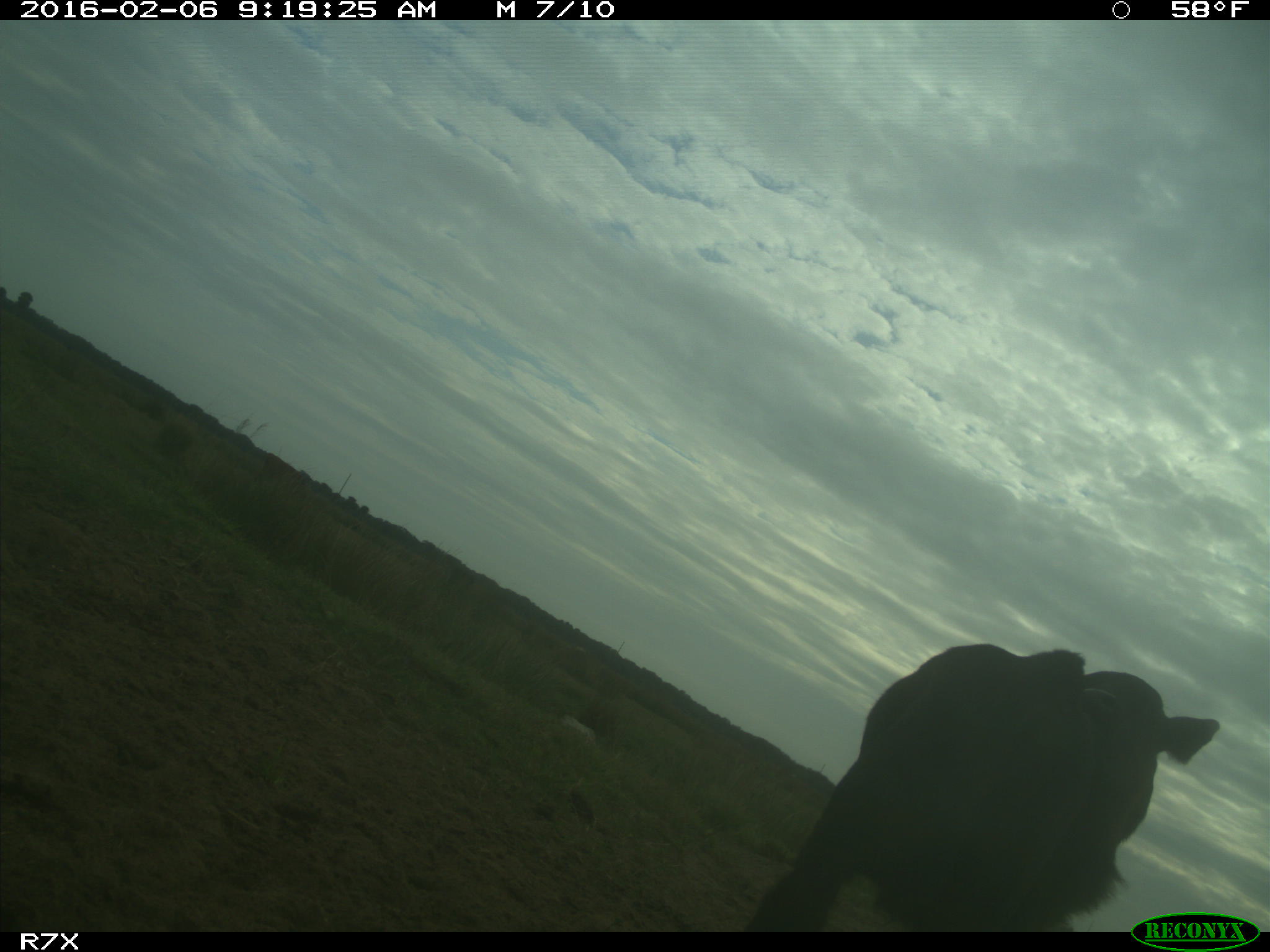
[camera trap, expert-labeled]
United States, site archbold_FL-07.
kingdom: Animalia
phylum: Chordata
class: Mammalia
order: Artiodactyla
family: Bovidae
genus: Bos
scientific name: Bos taurus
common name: domestic cow